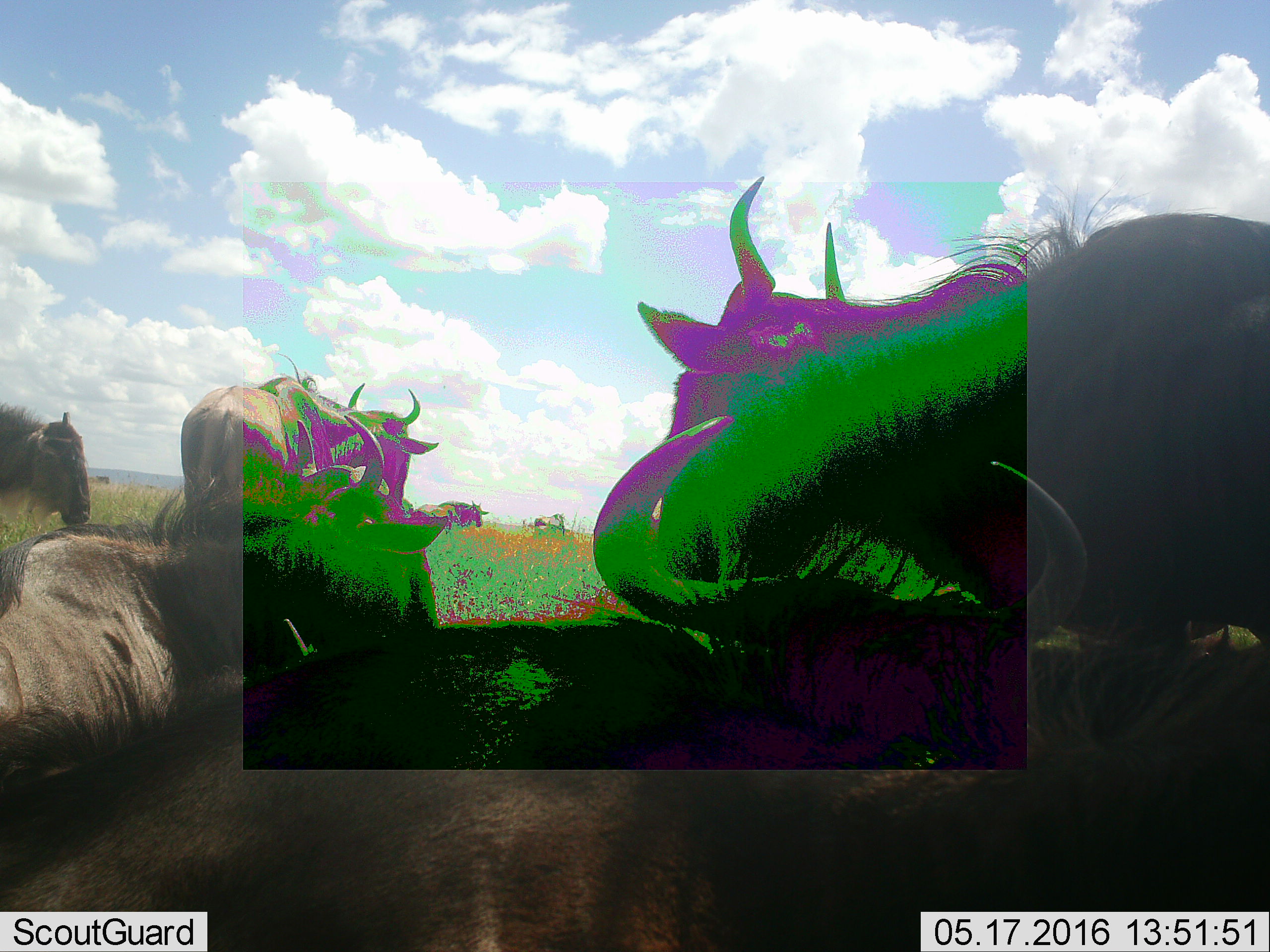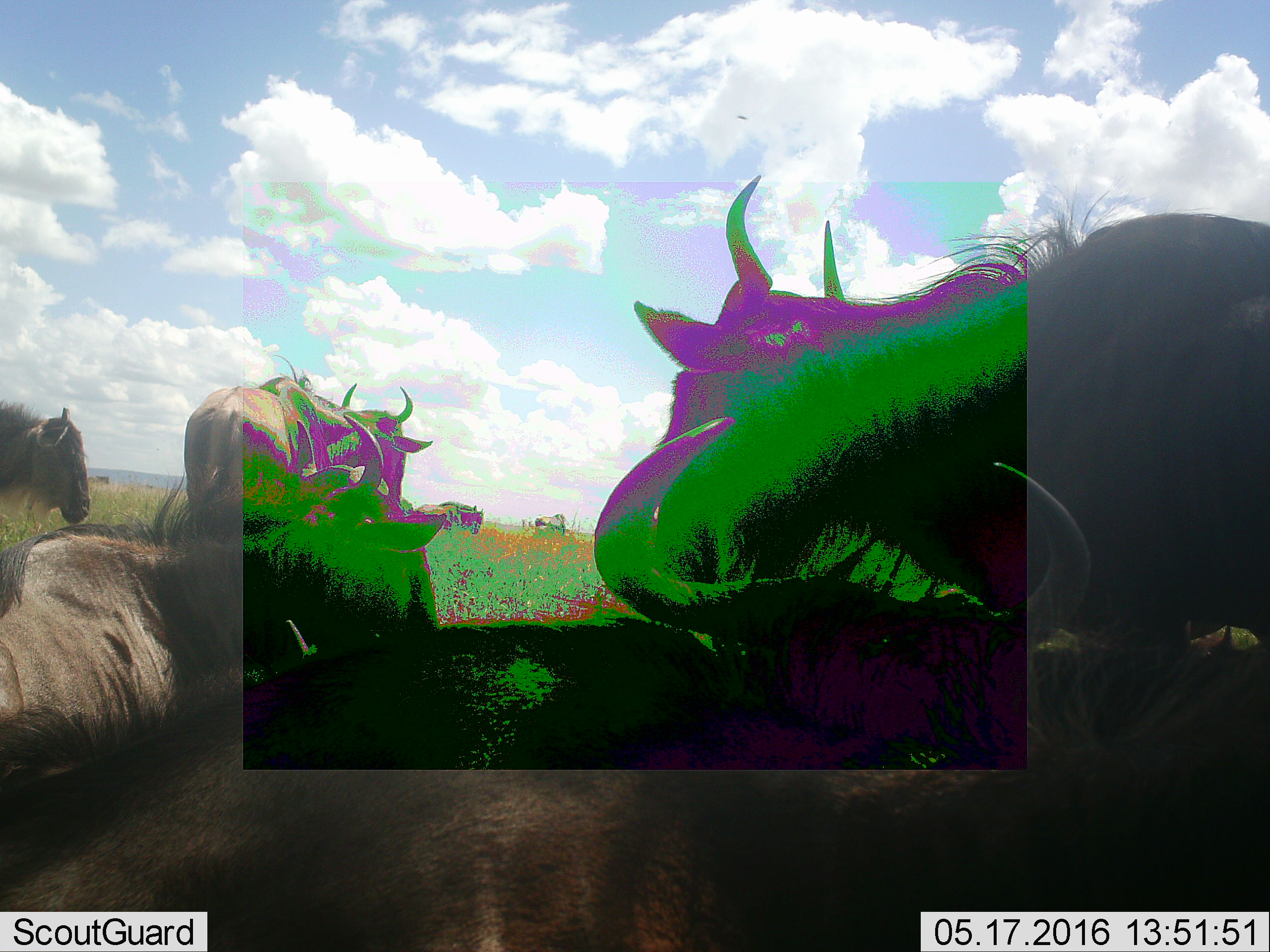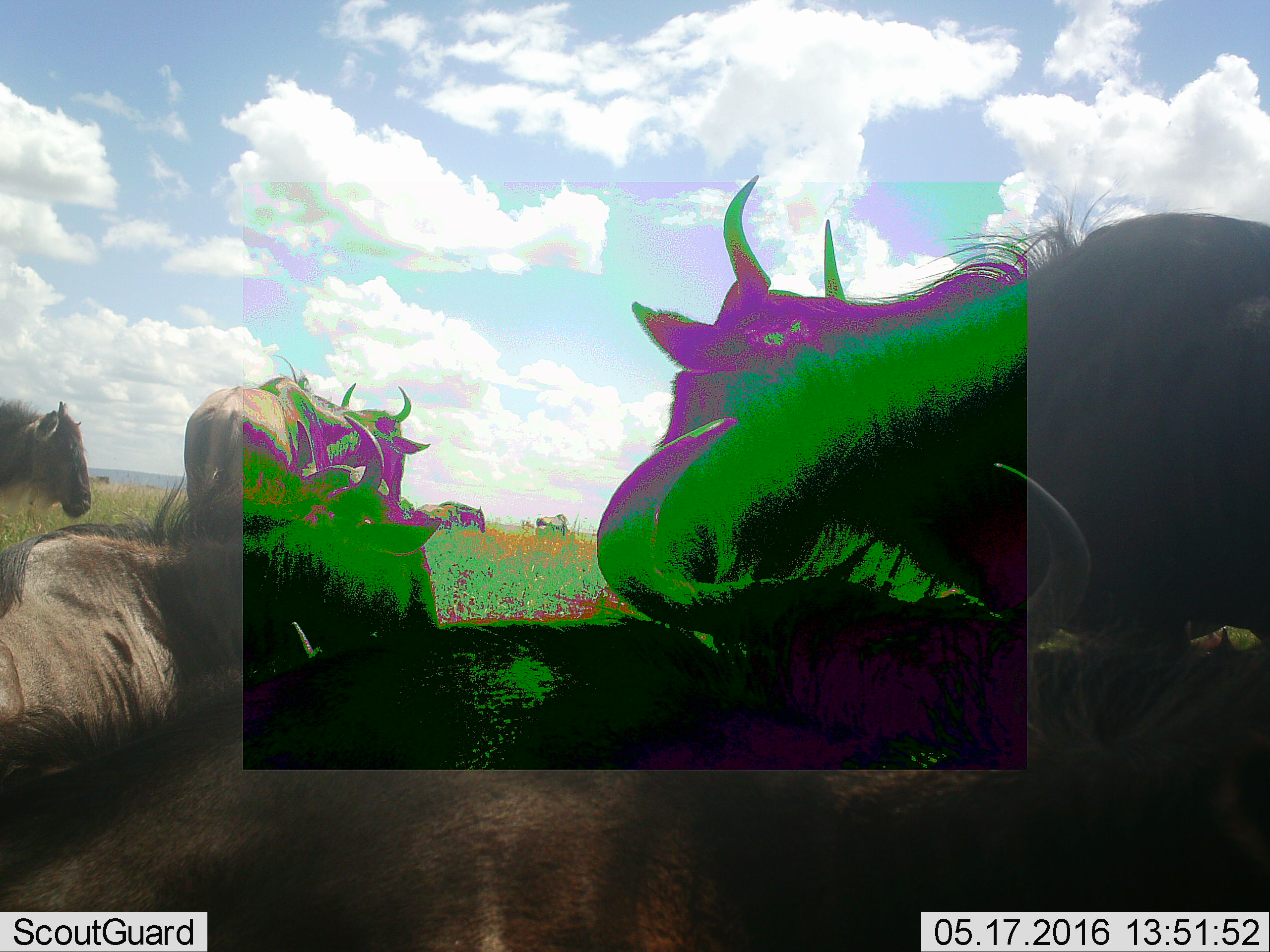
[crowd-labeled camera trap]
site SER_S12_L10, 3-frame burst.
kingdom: Animalia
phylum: Chordata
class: Mammalia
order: Artiodactyla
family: Bovidae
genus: Connochaetes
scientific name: Connochaetes taurinus taurinus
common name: blue wildebeest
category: wildebeestblue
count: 11-50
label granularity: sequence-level